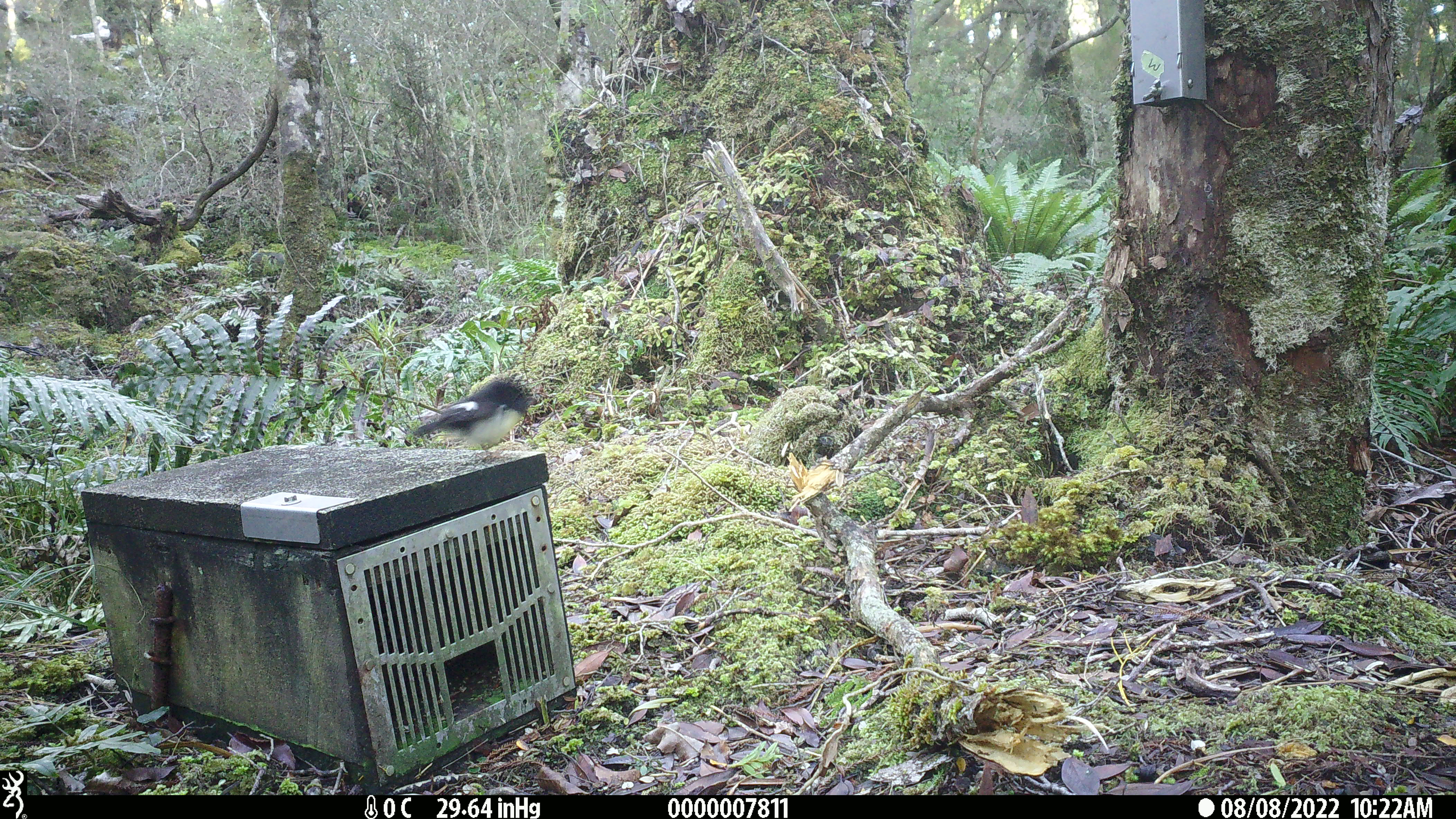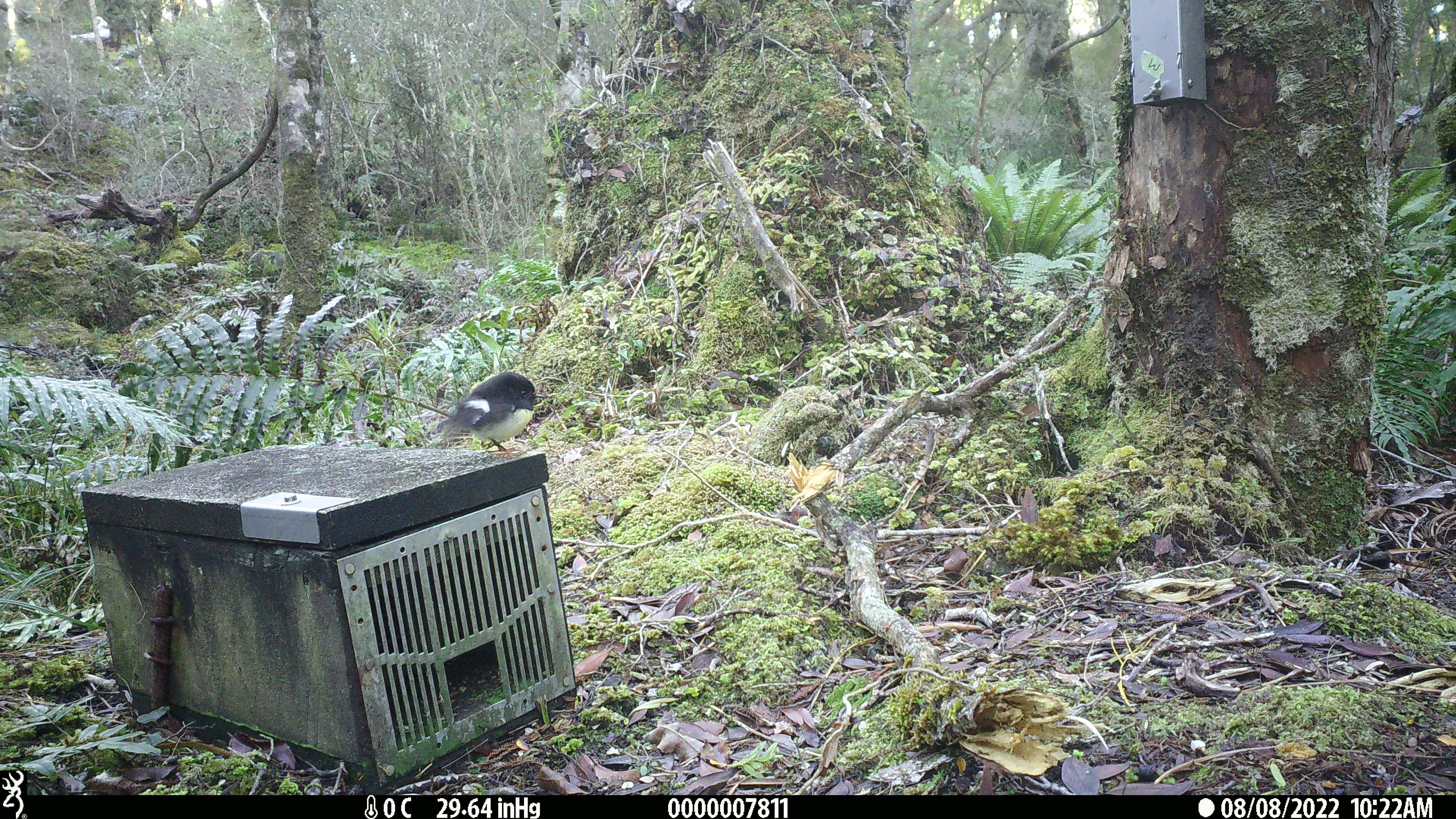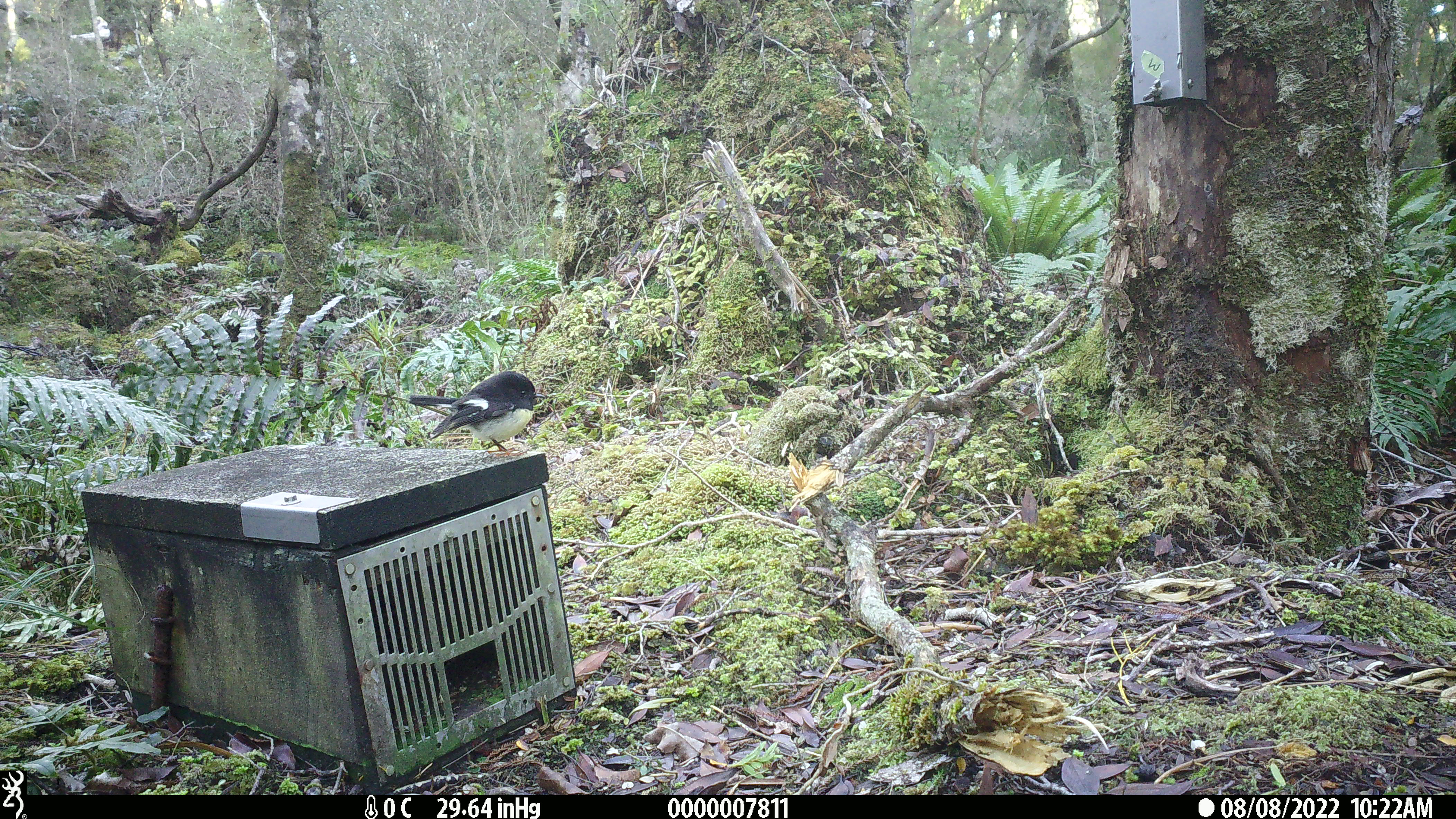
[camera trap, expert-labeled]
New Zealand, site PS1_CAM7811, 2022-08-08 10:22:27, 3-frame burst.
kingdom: Animalia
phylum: Chordata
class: Aves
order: Passeriformes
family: Petroicidae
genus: Petroica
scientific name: Petroica macrocephala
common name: tomtit